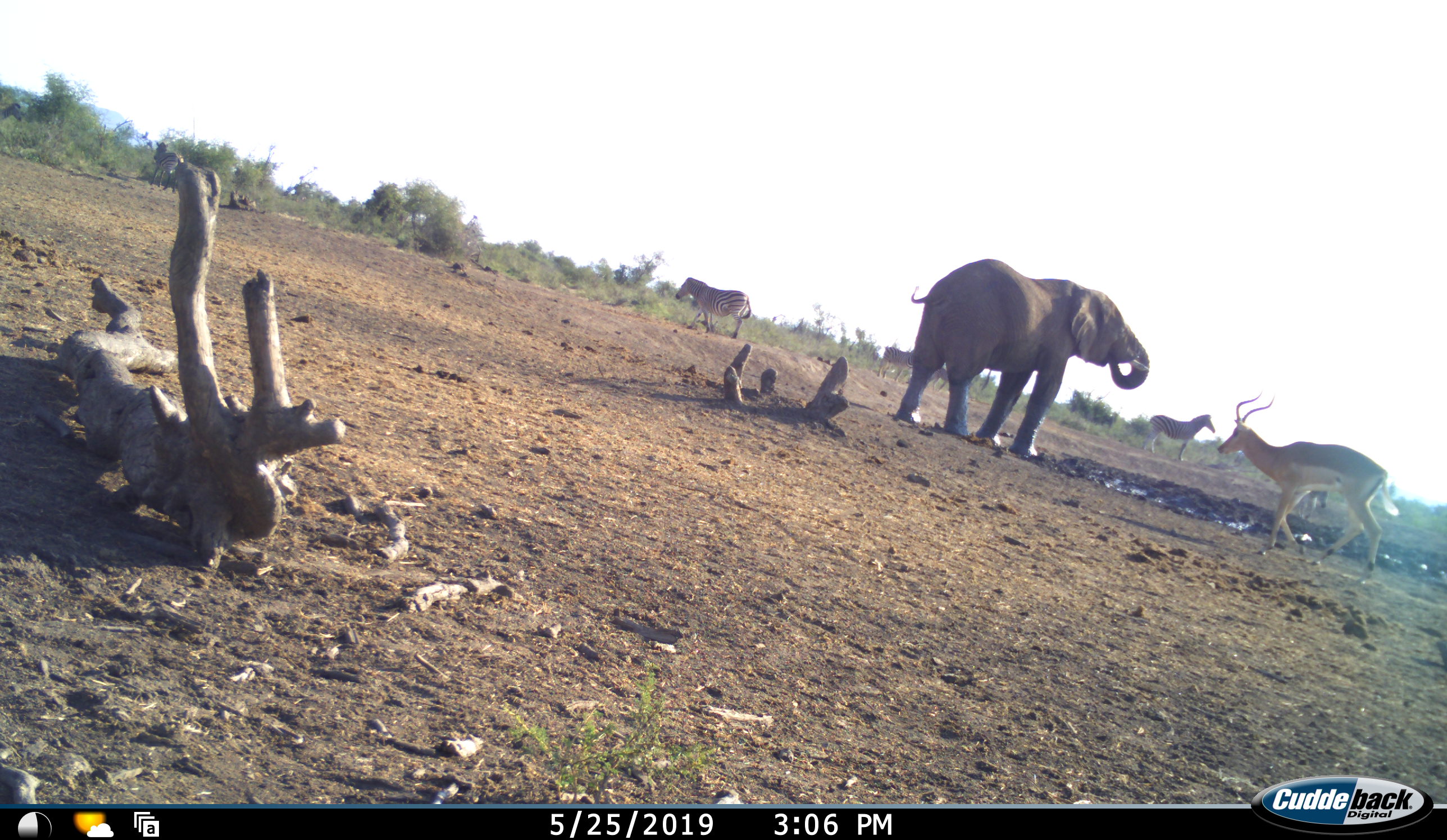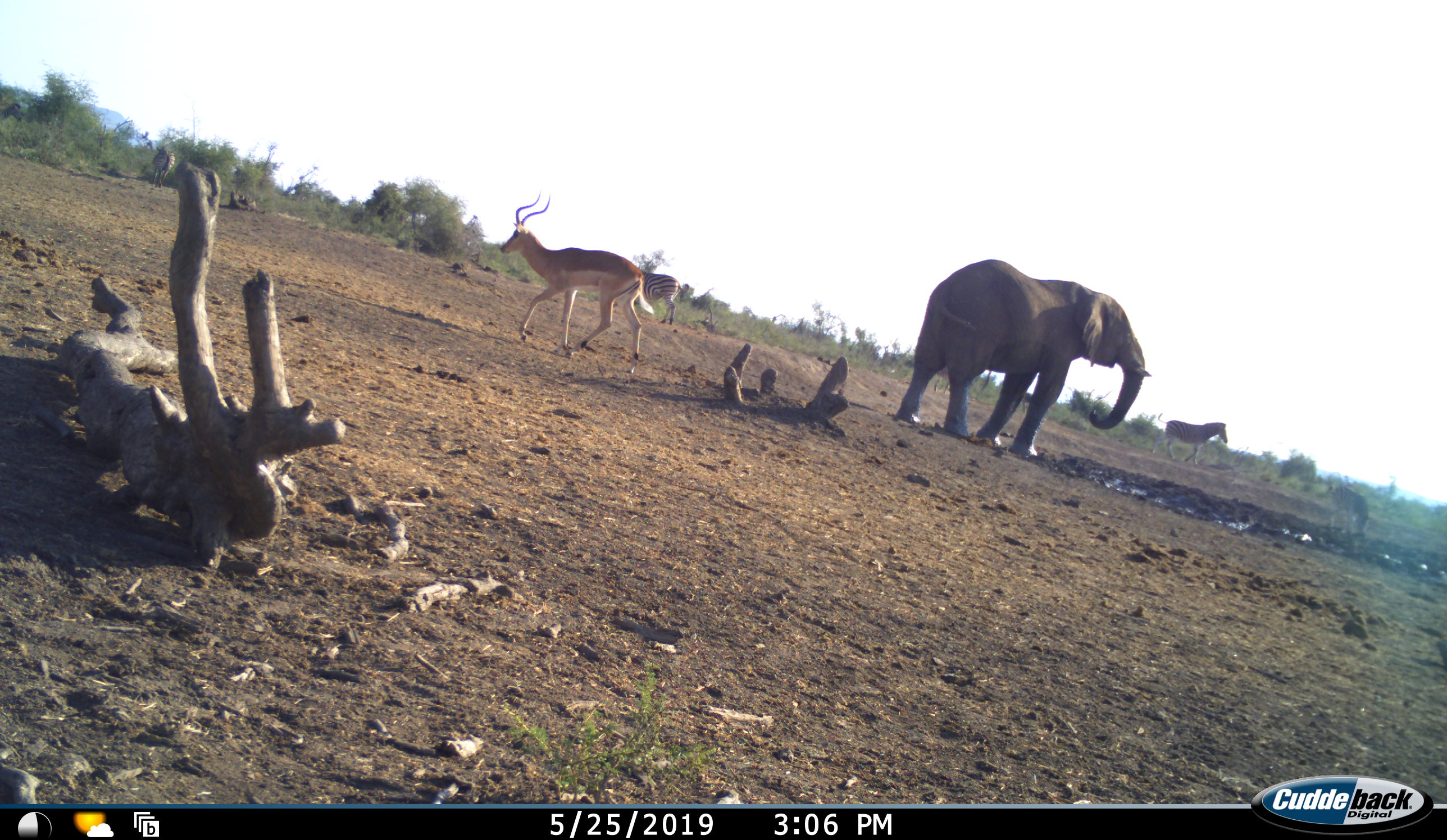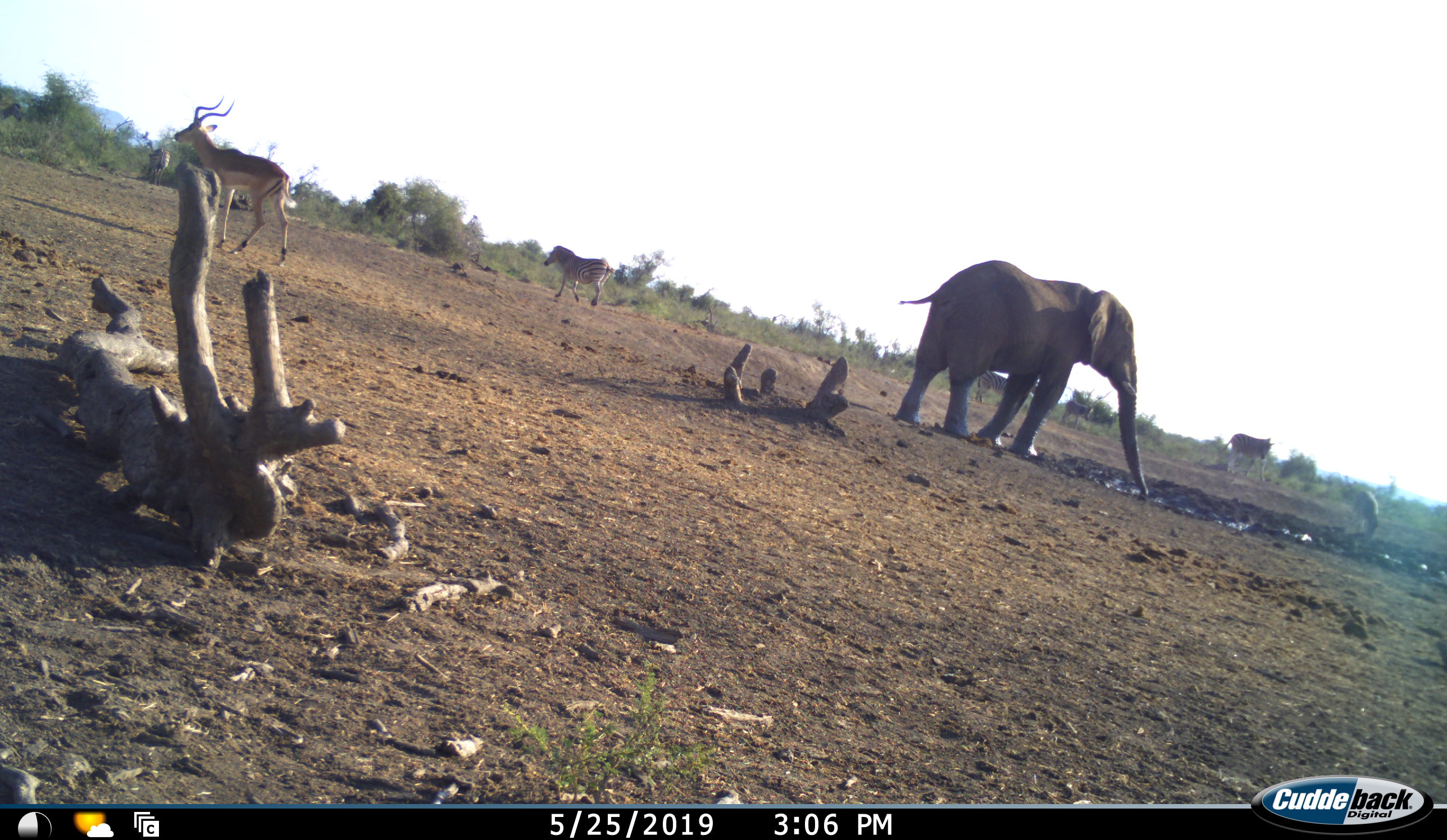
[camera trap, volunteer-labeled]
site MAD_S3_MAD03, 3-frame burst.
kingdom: Animalia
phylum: Chordata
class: Mammalia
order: Proboscidea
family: Elephantidae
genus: Loxodonta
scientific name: Loxodonta africana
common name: african bush elephant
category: elephant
Elephant (african bush elephant) (Loxodonta africana), count 1. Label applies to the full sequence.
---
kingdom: Animalia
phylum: Chordata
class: Mammalia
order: Artiodactyla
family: Bovidae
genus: Aepyceros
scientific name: Aepyceros melampus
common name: impala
Impala (Aepyceros melampus), count 1. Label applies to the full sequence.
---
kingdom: Animalia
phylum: Chordata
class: Mammalia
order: Perissodactyla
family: Equidae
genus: Equus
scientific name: Equus quagga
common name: plains zebra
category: zebraplains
Zebraplains (plains zebra) (Equus quagga), count 5. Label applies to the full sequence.